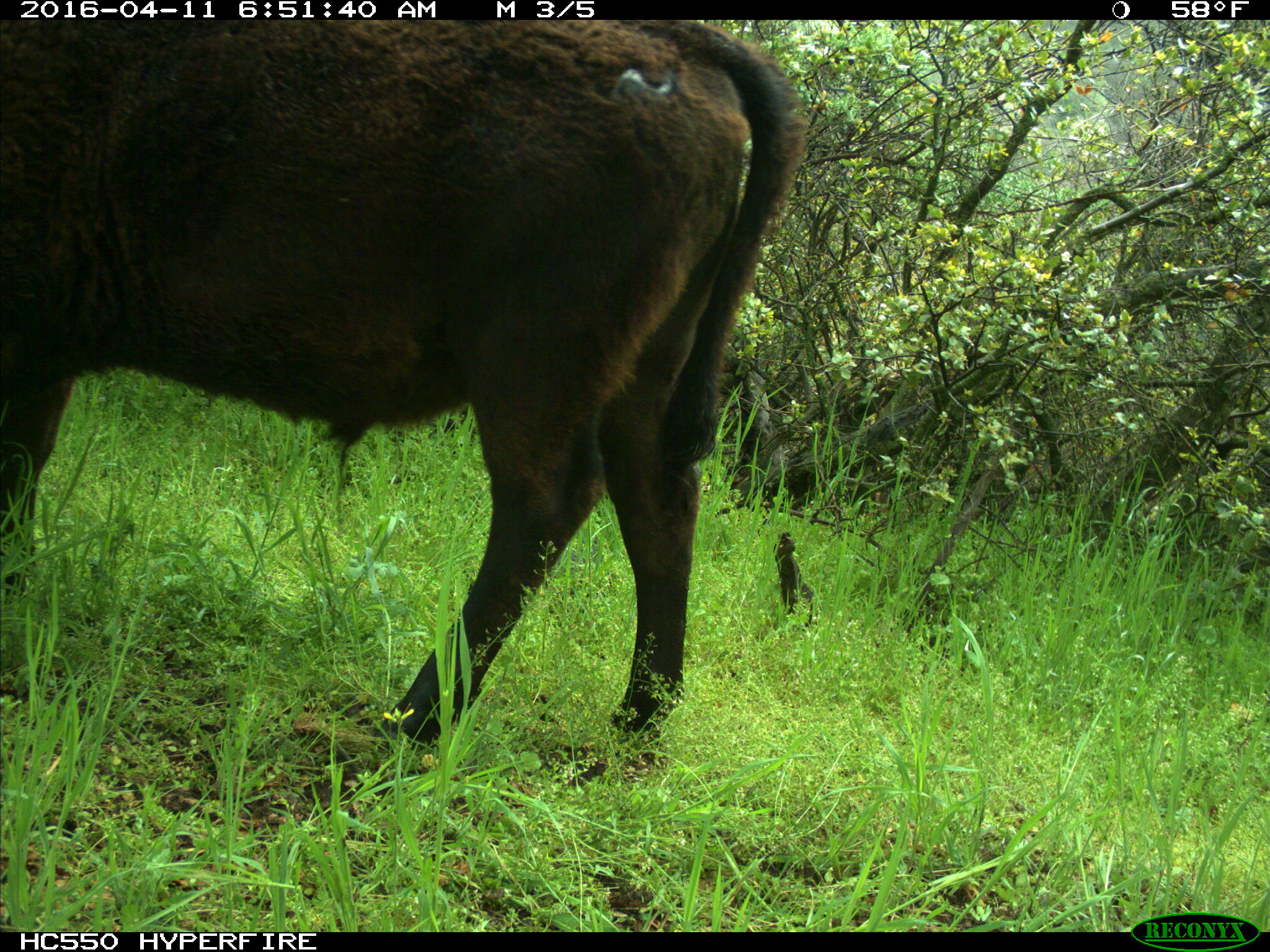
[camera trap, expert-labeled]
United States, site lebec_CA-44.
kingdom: Animalia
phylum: Chordata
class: Mammalia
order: Artiodactyla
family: Bovidae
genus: Bos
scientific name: Bos taurus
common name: domestic cow